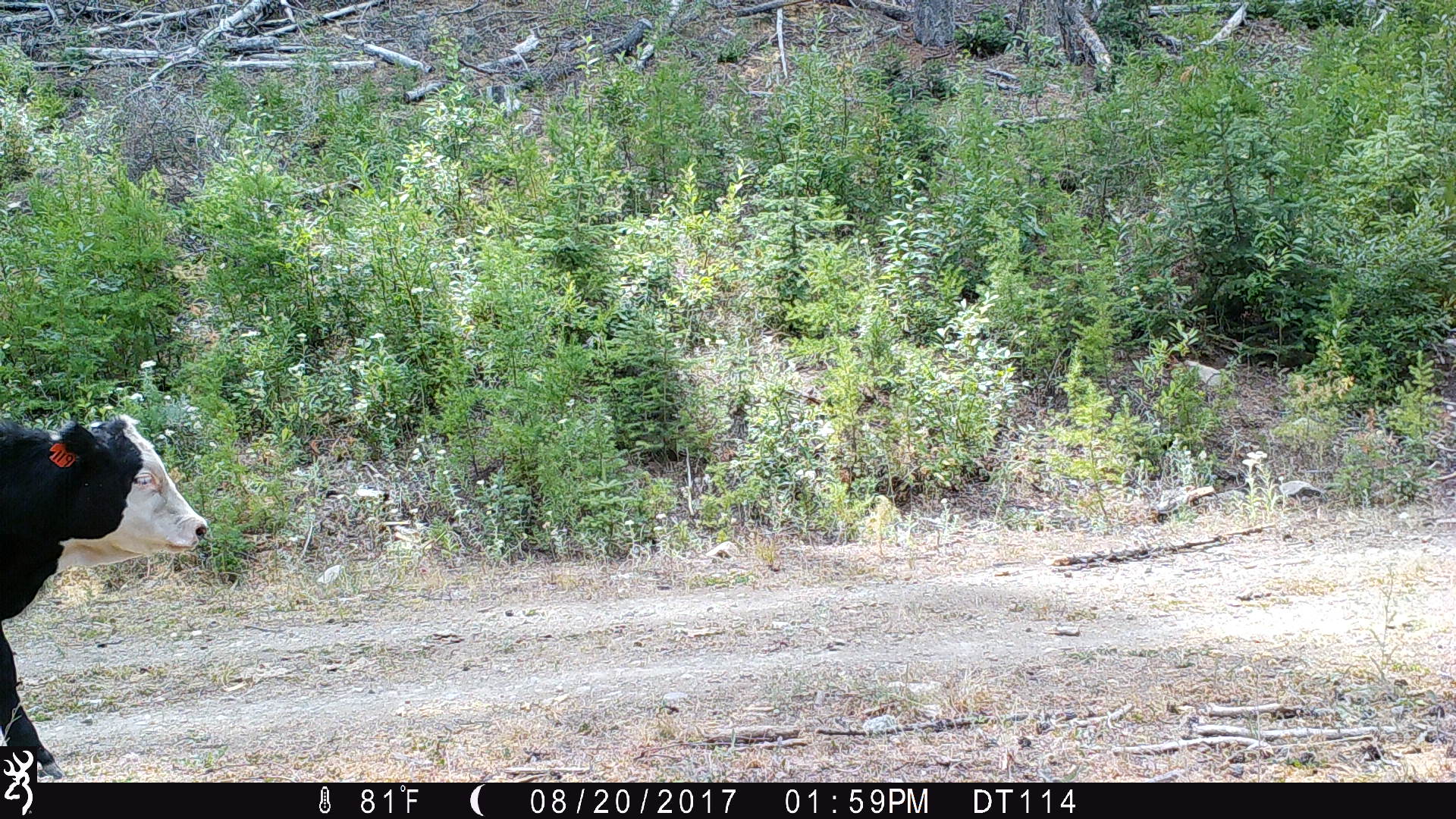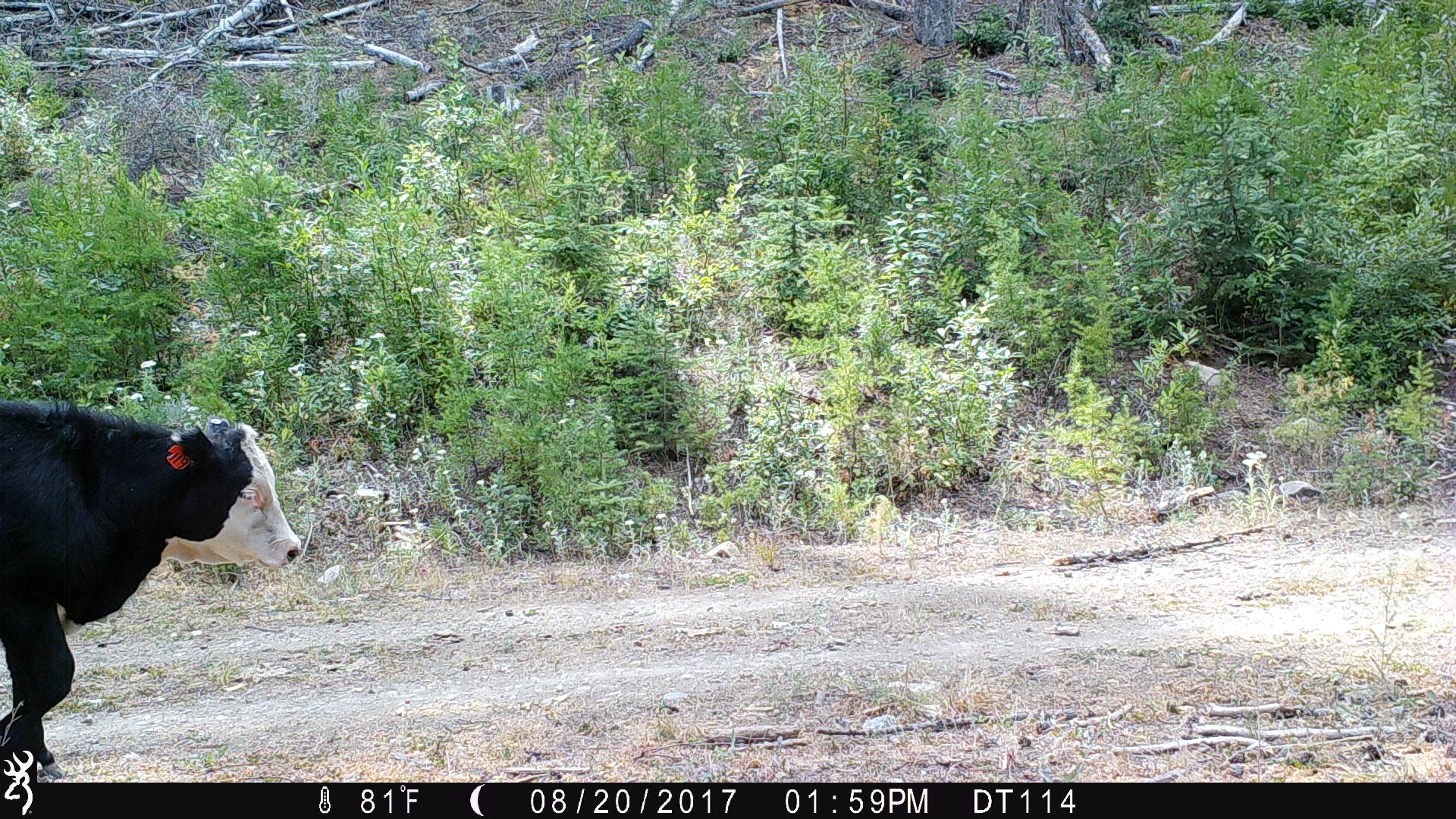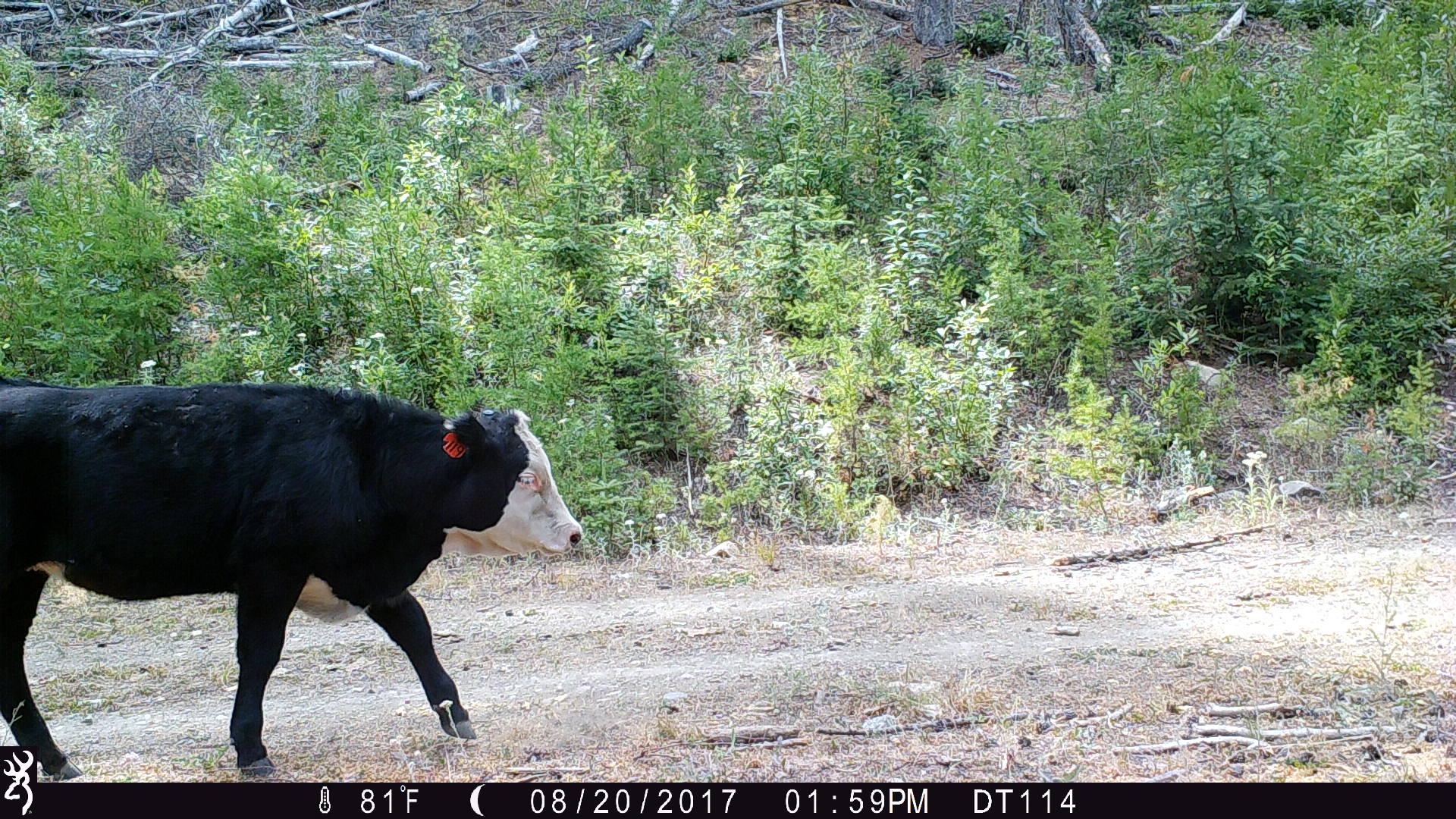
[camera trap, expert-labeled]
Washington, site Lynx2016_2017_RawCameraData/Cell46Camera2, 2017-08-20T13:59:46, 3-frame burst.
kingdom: Animalia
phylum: Chordata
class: Mammalia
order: Artiodactyla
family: Bovidae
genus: Bos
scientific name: Bos taurus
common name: domestic cattle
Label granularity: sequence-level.